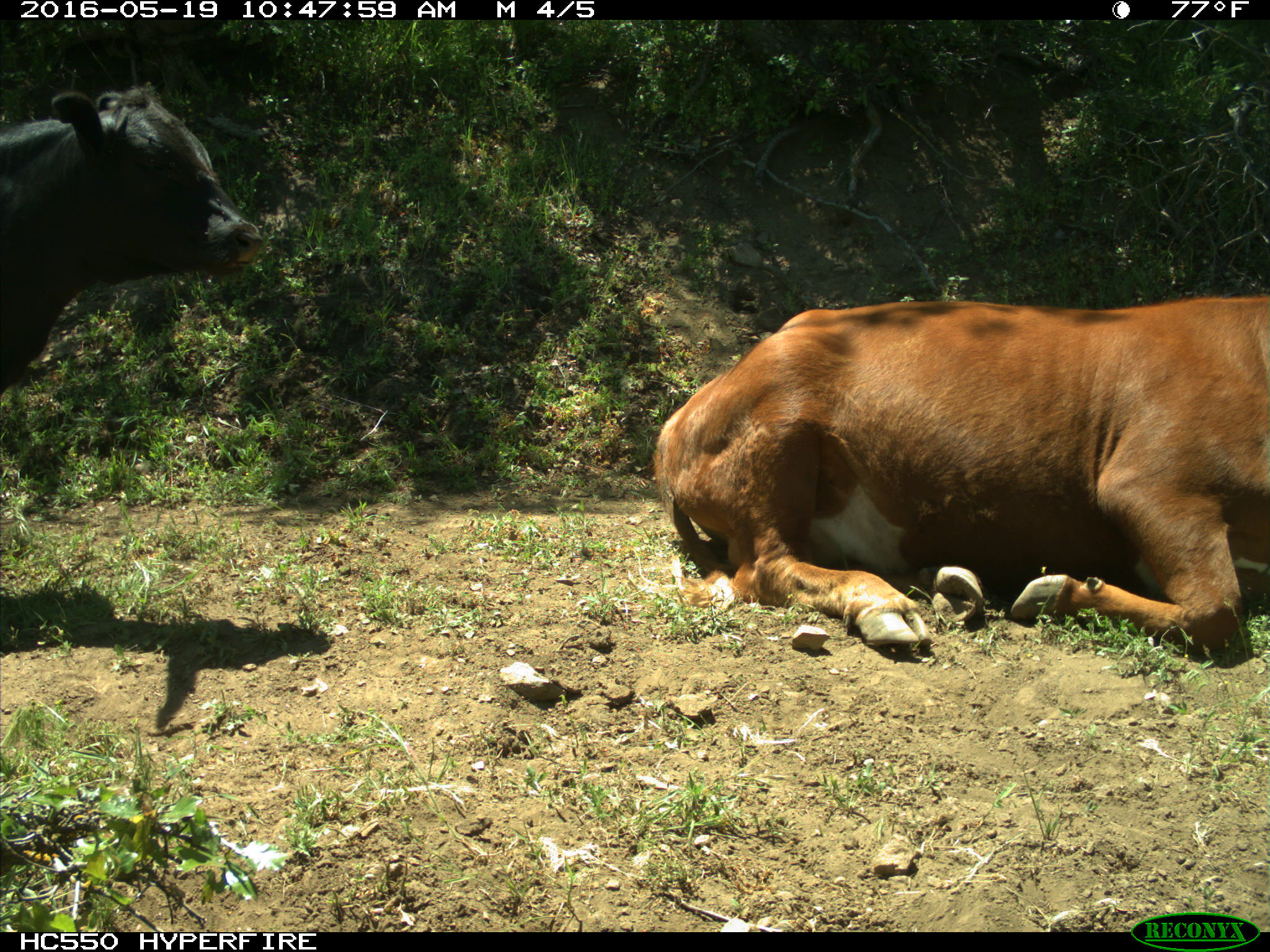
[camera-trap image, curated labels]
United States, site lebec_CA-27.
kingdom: Animalia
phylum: Chordata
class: Mammalia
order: Artiodactyla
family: Bovidae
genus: Bos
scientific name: Bos taurus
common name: domestic cow